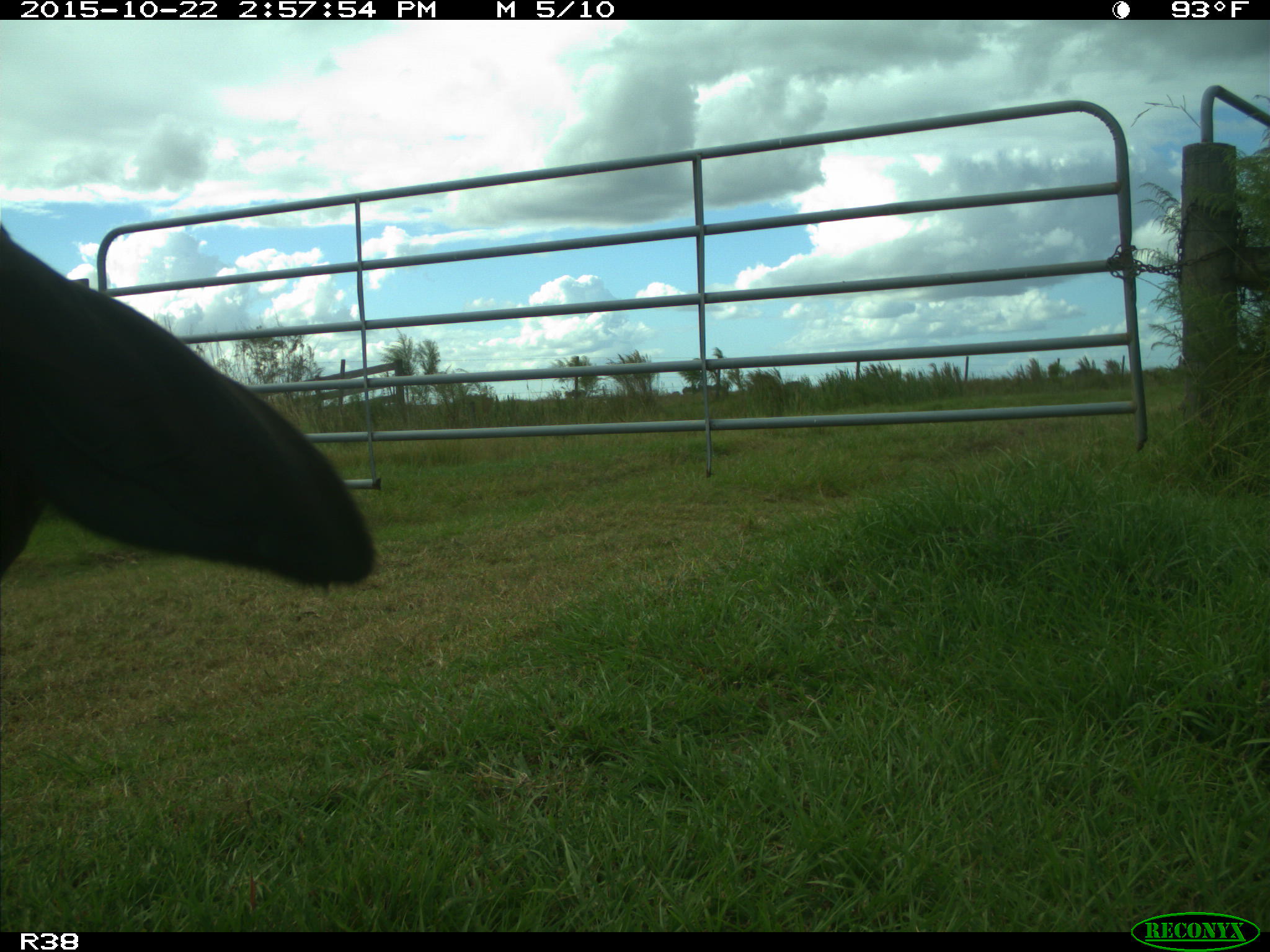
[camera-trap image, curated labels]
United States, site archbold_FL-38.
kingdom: Animalia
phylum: Chordata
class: Mammalia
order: Artiodactyla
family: Bovidae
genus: Bos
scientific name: Bos taurus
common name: domestic cow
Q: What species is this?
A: Bos taurus (domestic cow).